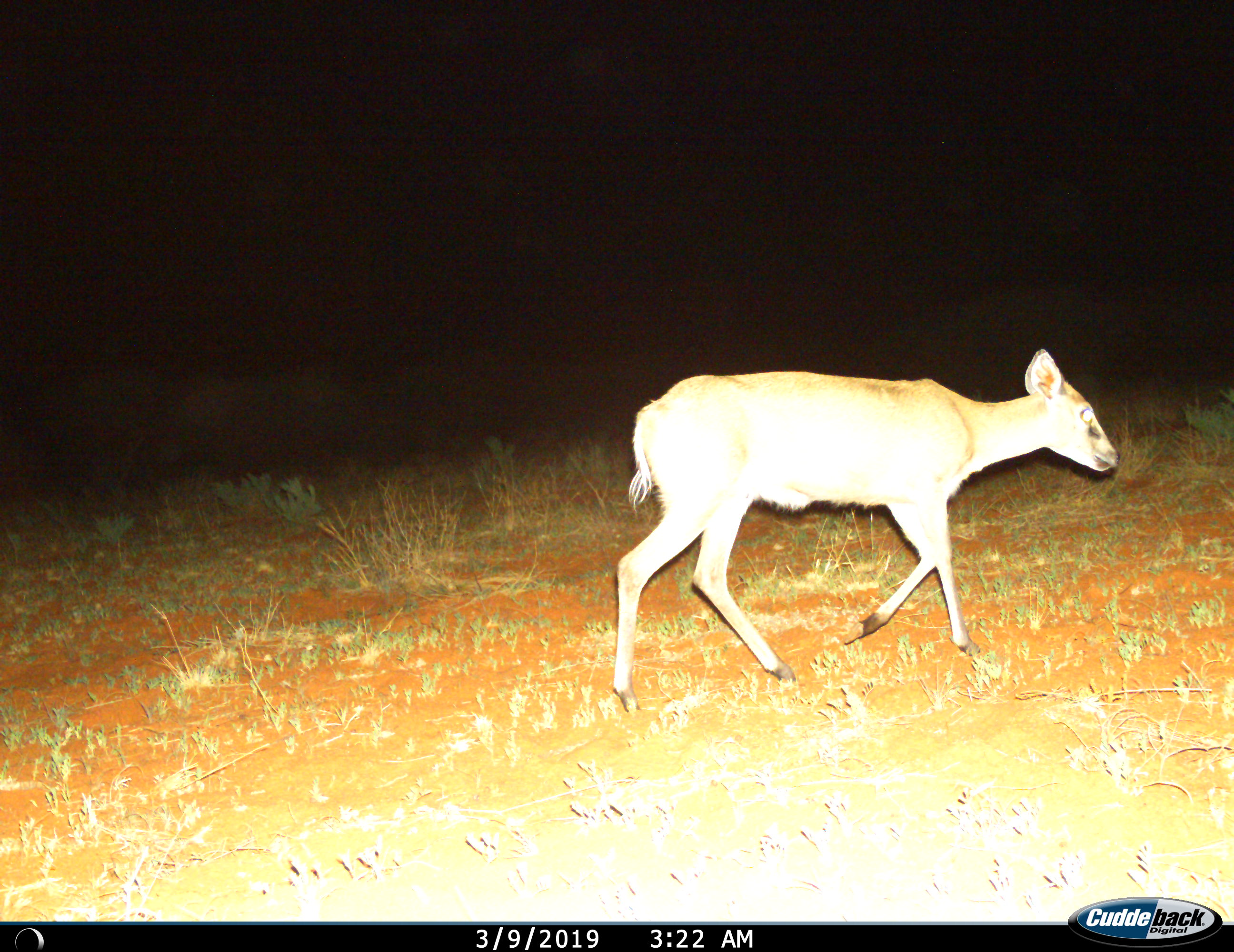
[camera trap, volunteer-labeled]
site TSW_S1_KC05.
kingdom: Animalia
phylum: Chordata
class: Mammalia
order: Artiodactyla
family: Bovidae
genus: Sylvicapra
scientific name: Sylvicapra grimmia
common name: common duiker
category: duikercommongrey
Duikercommongrey (common duiker) (Sylvicapra grimmia), count 1. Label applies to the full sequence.